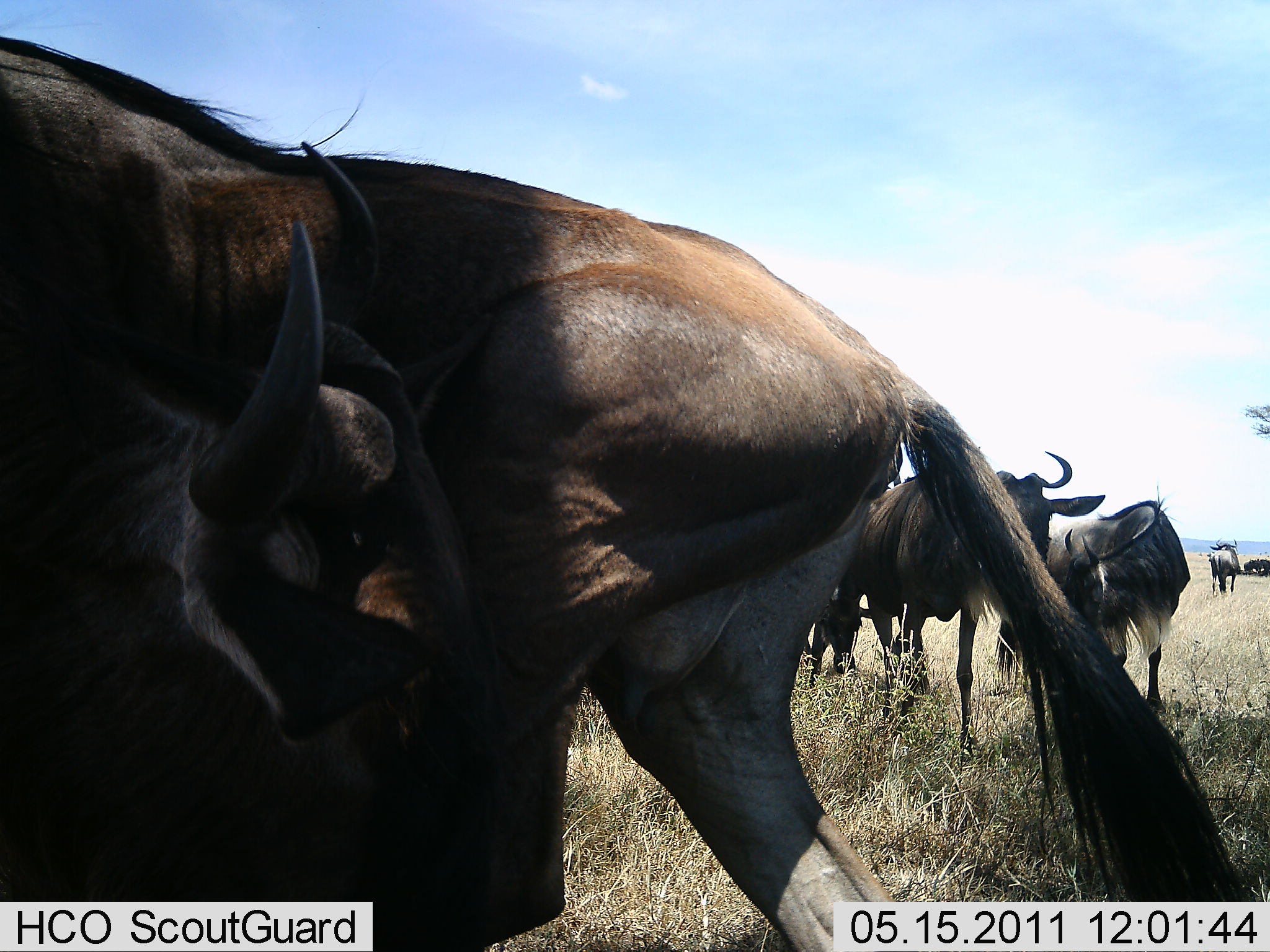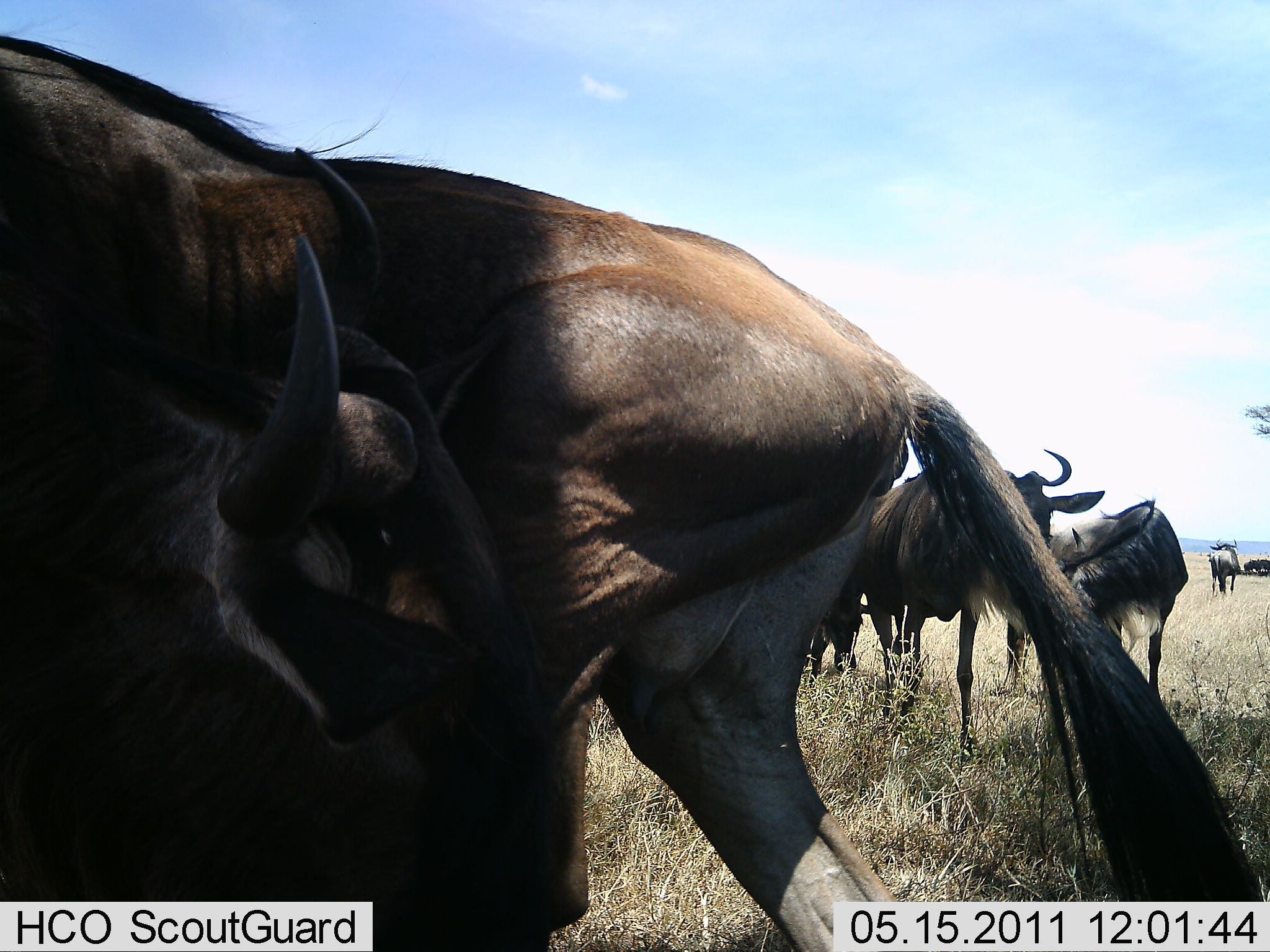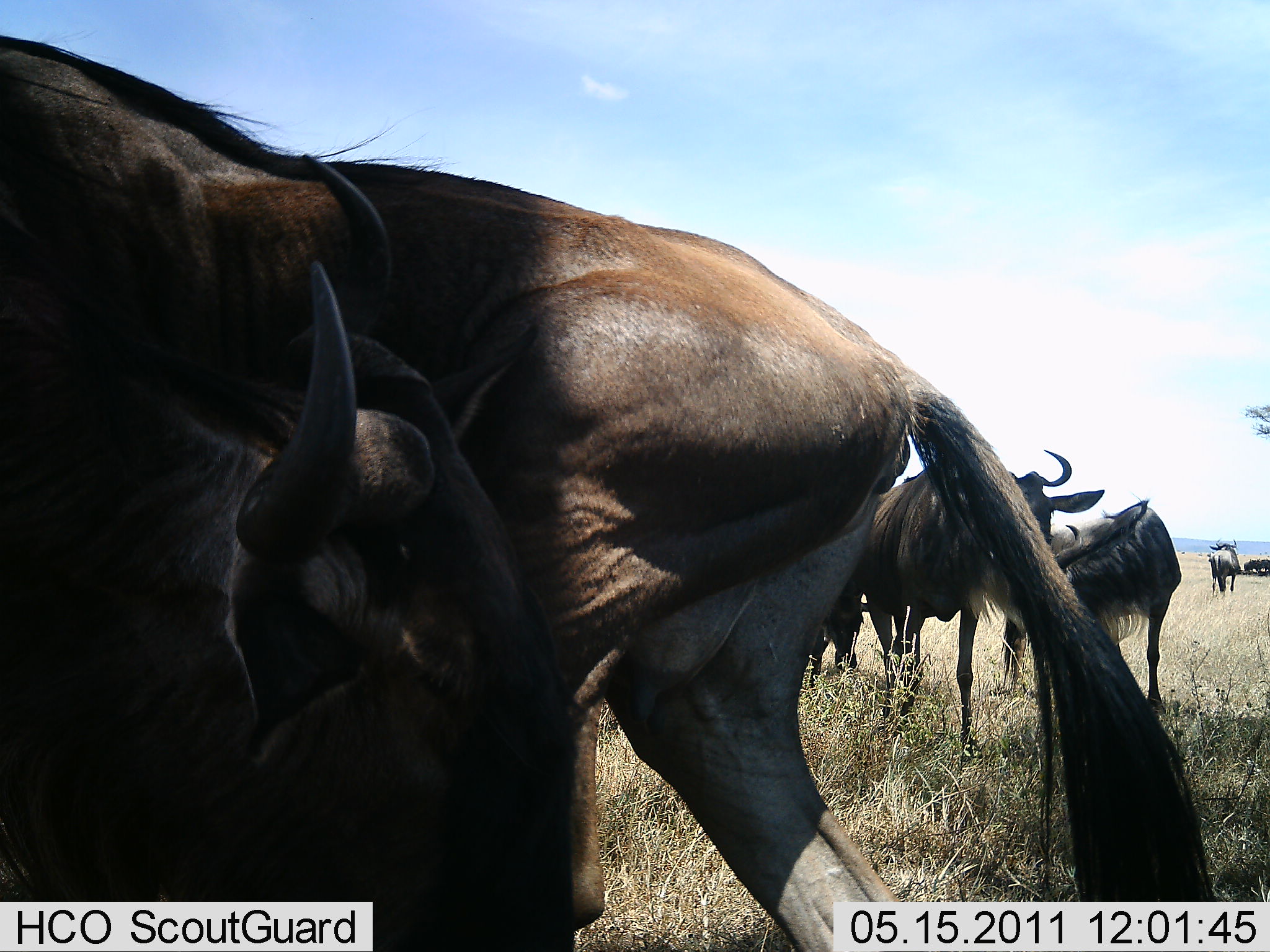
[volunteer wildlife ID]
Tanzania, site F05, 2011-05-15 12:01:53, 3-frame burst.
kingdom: Animalia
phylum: Chordata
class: Mammalia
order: Artiodactyla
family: Bovidae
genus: Connochaetes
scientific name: Connochaetes taurinus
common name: blue wildebeest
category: wildebeest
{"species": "wildebeest (blue wildebeest) (Connochaetes taurinus)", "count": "7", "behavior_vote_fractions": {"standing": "83%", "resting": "8%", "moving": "17%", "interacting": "17%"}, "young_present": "0%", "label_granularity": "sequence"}